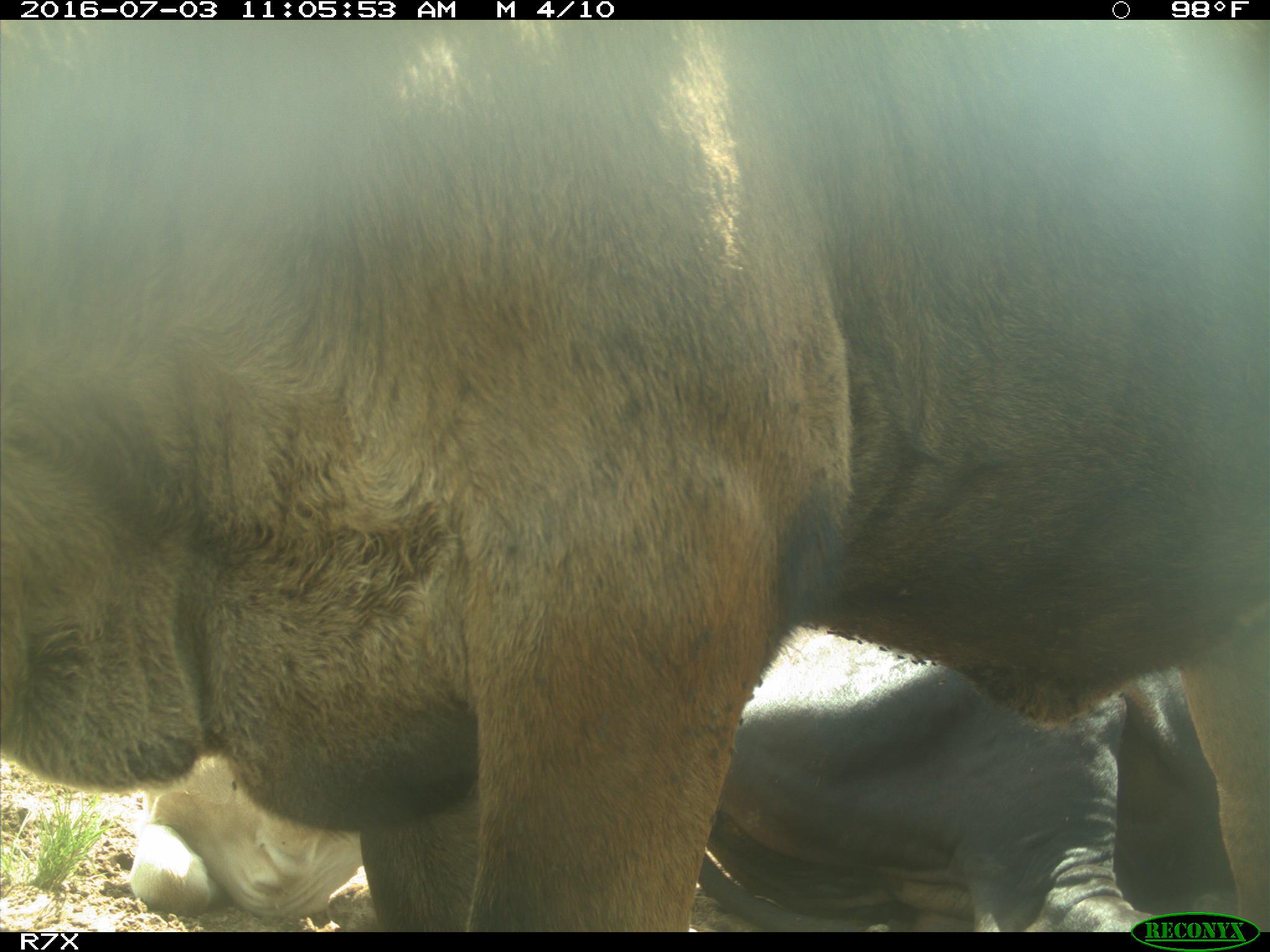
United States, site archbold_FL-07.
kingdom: Animalia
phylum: Chordata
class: Mammalia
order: Artiodactyla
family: Bovidae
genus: Bos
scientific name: Bos taurus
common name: domestic cow